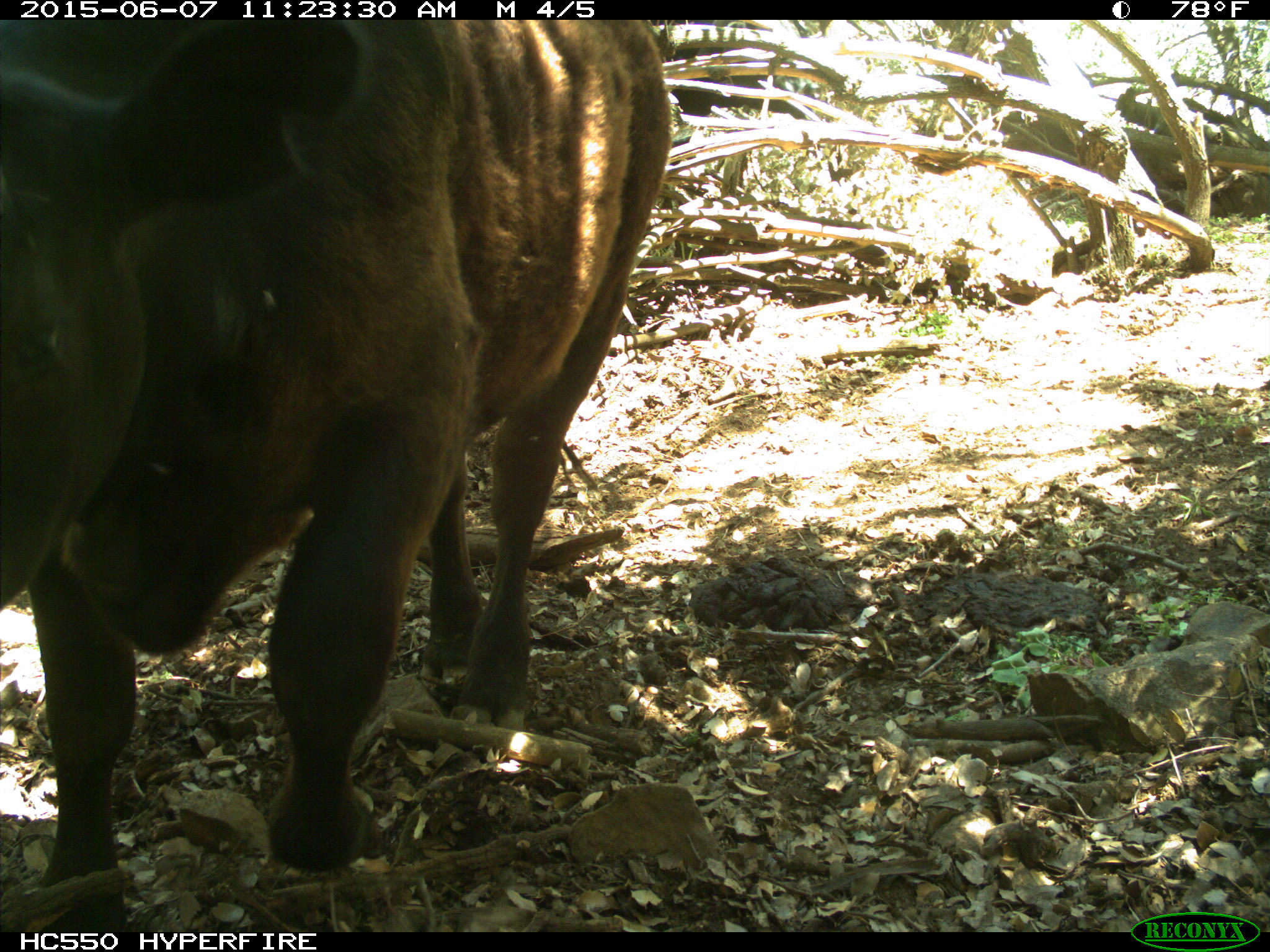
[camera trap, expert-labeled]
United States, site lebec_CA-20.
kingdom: Animalia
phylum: Chordata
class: Mammalia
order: Artiodactyla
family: Bovidae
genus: Bos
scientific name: Bos taurus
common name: domestic cow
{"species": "Bos taurus (domestic cow)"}